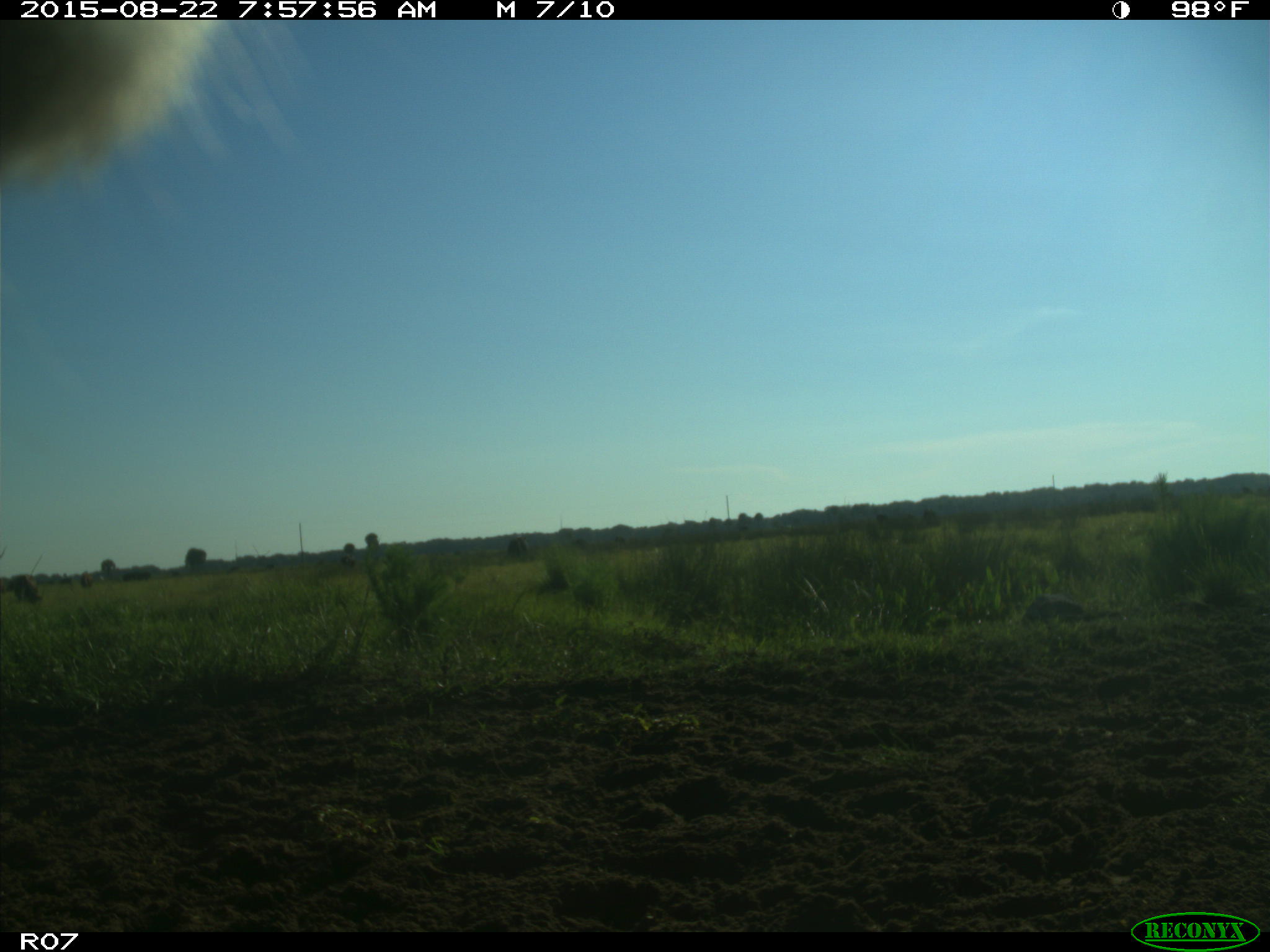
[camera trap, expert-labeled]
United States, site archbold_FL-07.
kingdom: Animalia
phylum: Chordata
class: Mammalia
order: Artiodactyla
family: Bovidae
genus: Bos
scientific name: Bos taurus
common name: domestic cow